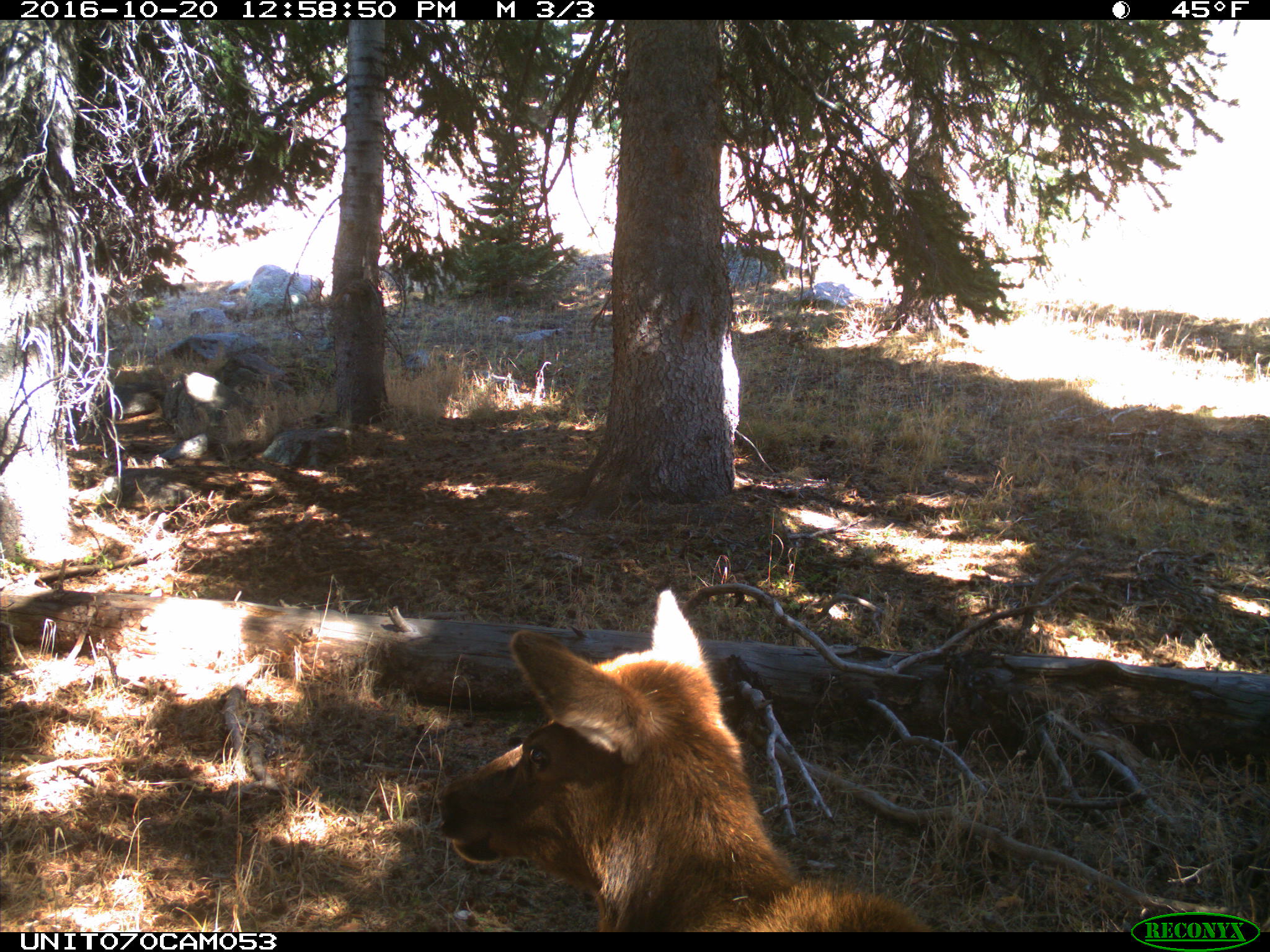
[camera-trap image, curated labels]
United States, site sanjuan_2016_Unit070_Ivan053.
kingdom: Animalia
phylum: Chordata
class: Mammalia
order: Artiodactyla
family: Cervidae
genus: Cervus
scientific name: Cervus elaphus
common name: red deer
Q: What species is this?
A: Cervus elaphus (red deer).